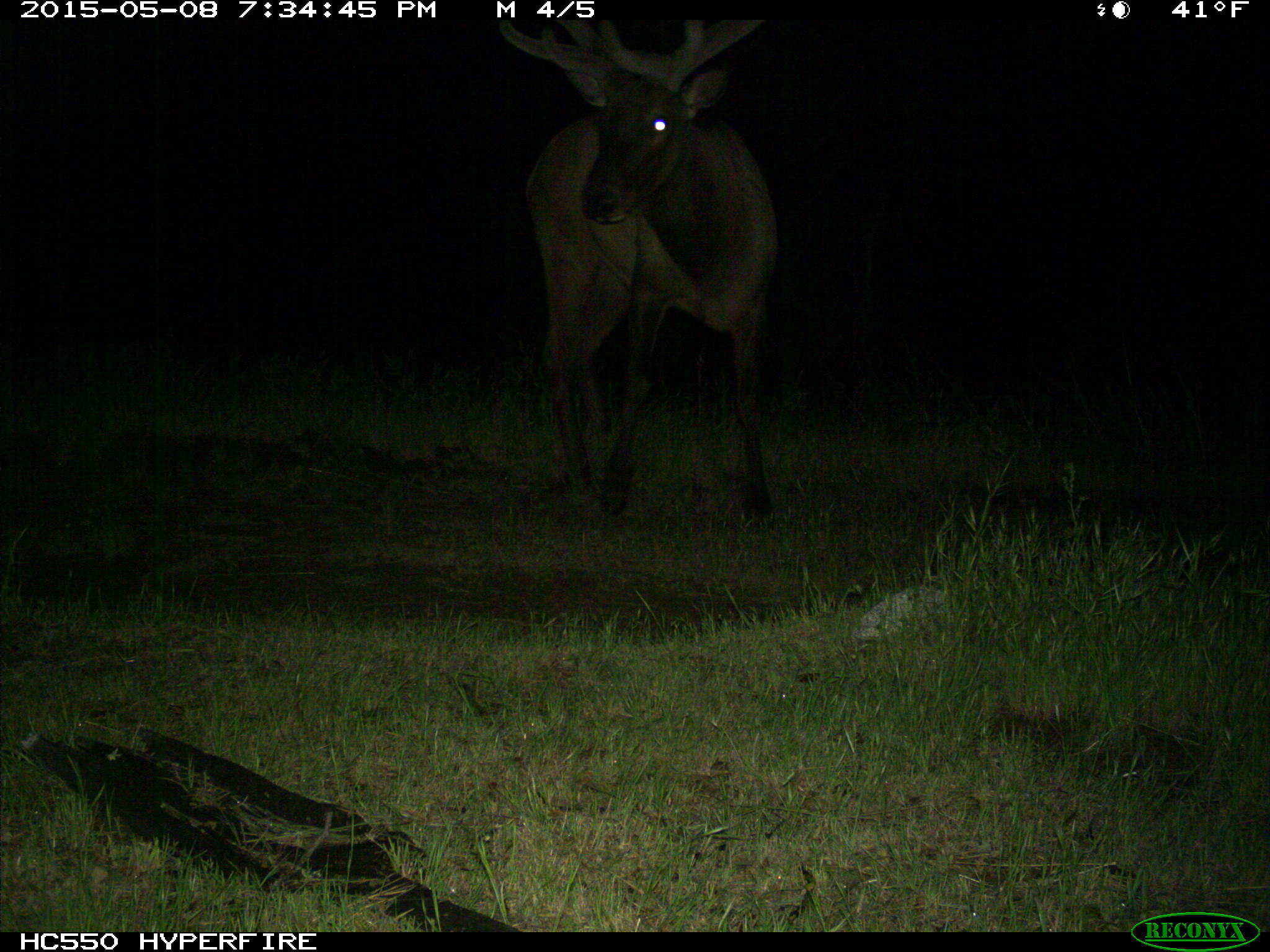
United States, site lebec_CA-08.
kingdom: Animalia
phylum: Chordata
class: Mammalia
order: Artiodactyla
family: Cervidae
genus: Cervus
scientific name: Cervus canadensis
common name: elk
Cervus canadensis (elk).